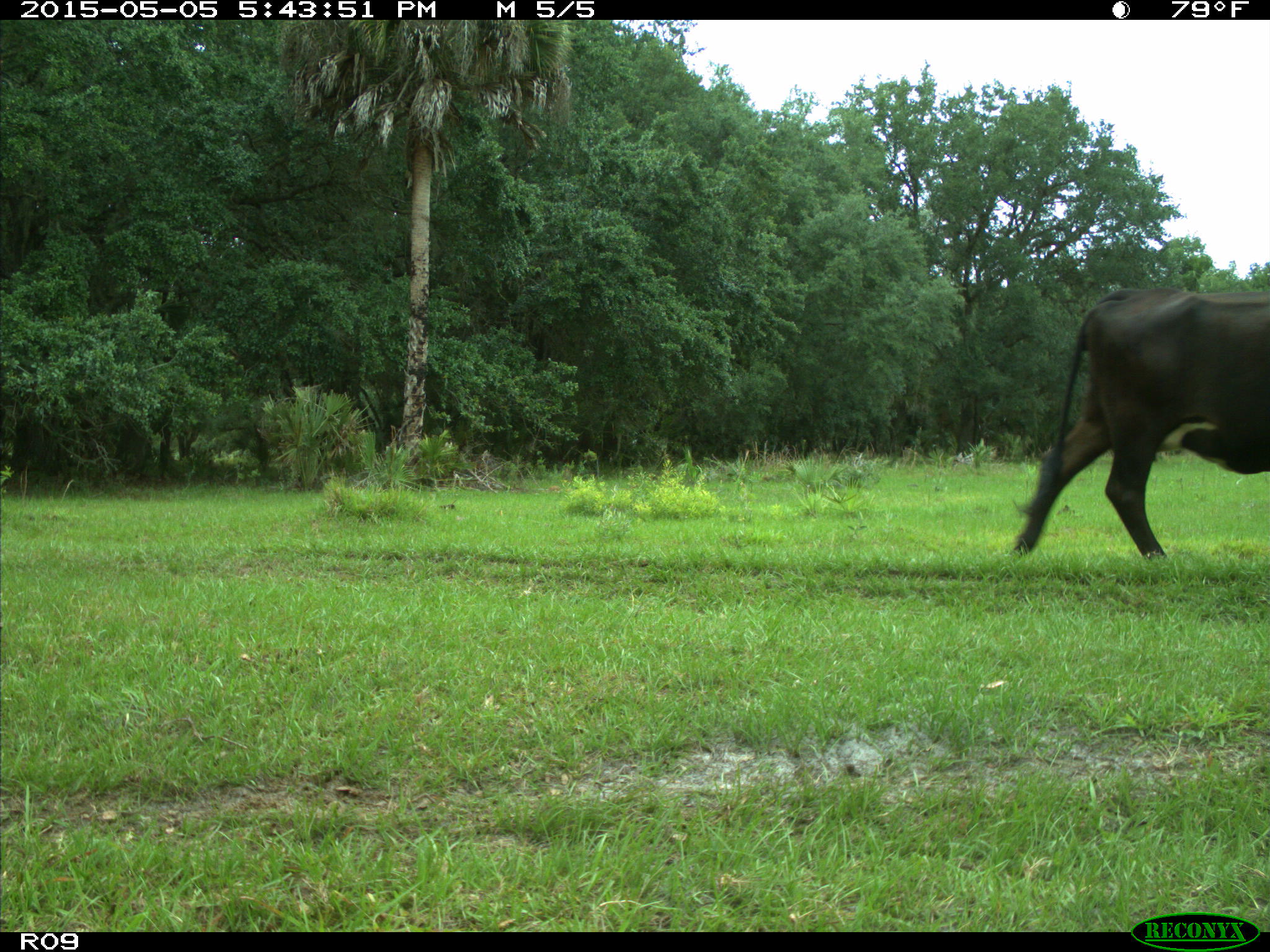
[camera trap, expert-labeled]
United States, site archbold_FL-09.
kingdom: Animalia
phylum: Chordata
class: Mammalia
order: Artiodactyla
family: Bovidae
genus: Bos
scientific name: Bos taurus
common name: domestic cow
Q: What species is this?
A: Bos taurus (domestic cow).